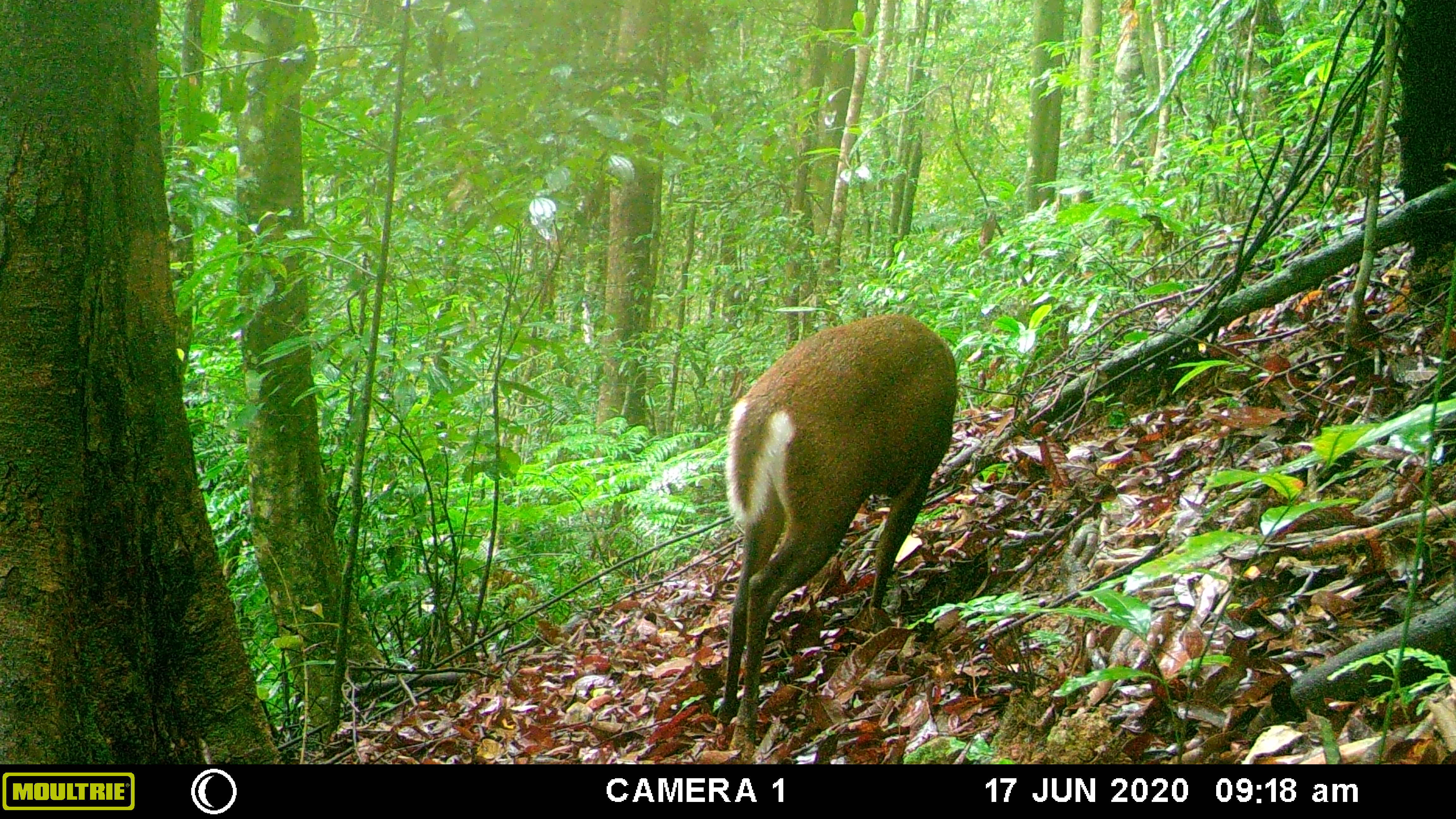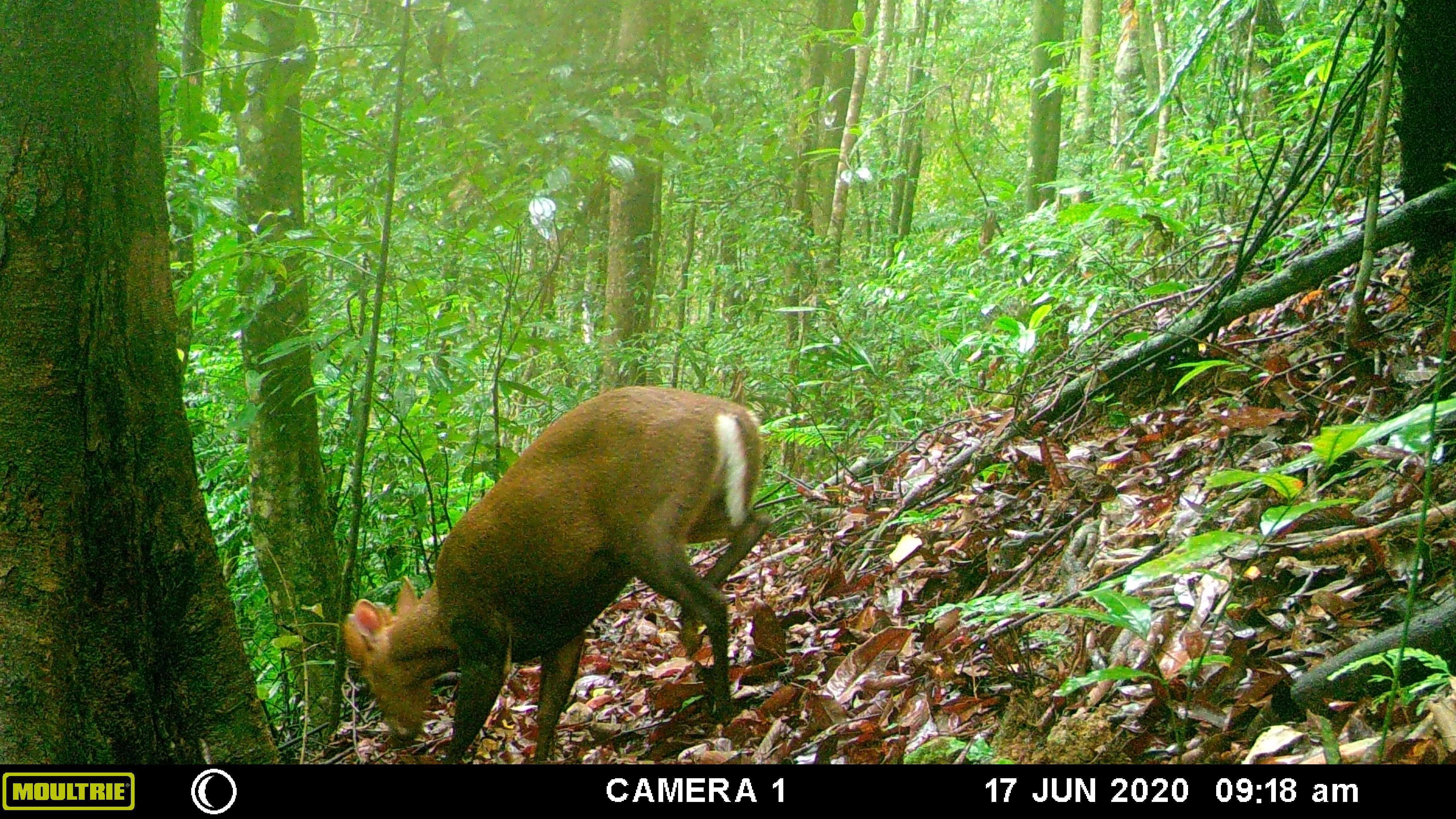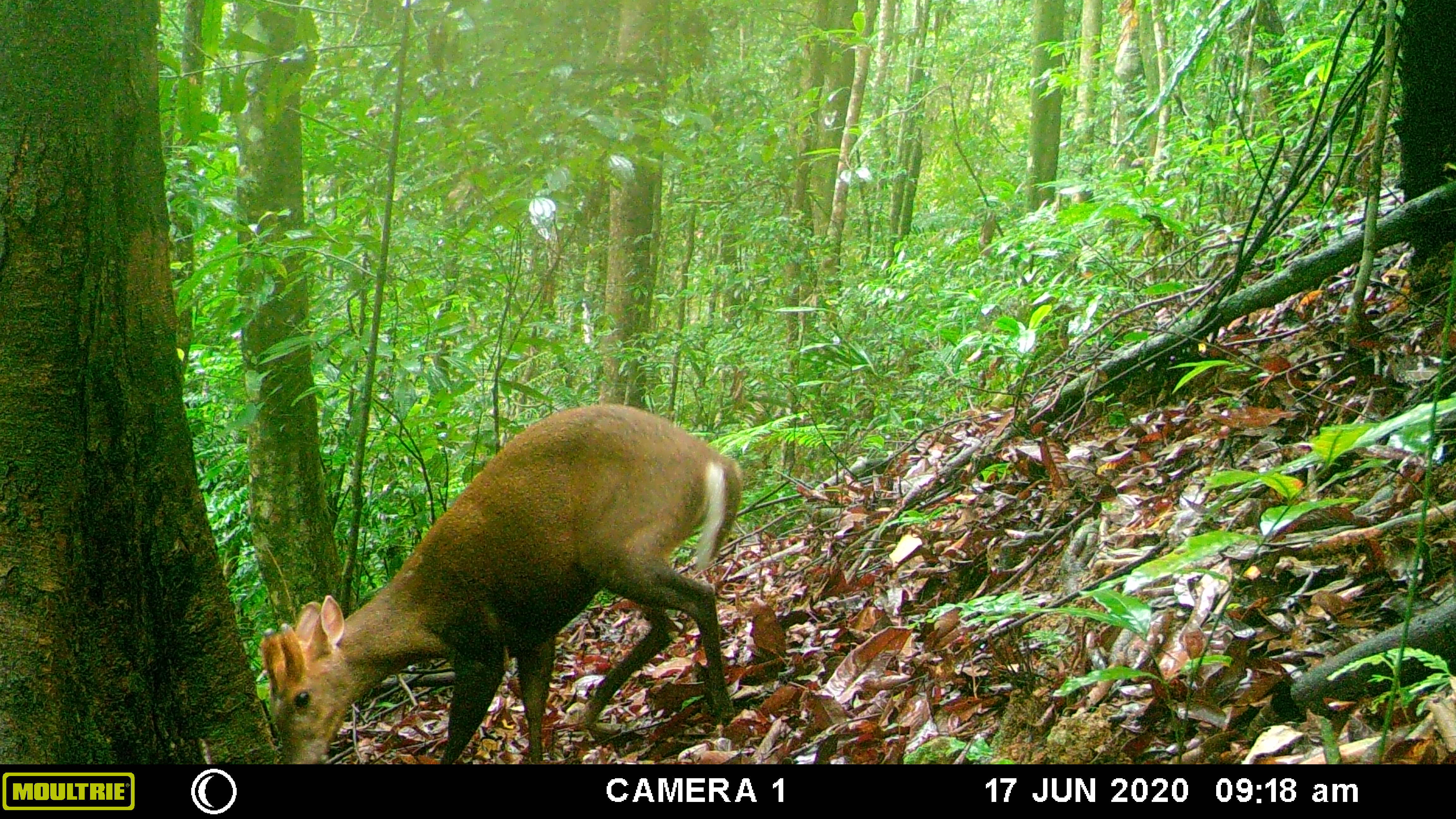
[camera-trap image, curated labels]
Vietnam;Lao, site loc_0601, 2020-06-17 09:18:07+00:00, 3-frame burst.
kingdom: Animalia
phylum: Chordata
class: Mammalia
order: Artiodactyla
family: Cervidae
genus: Muntiacus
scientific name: Muntiacus rooseveltorum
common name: roosevelt's muntjac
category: roosevelts muntjac group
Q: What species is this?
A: Roosevelts muntjac group (roosevelt's muntjac) (Muntiacus rooseveltorum).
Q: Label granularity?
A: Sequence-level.